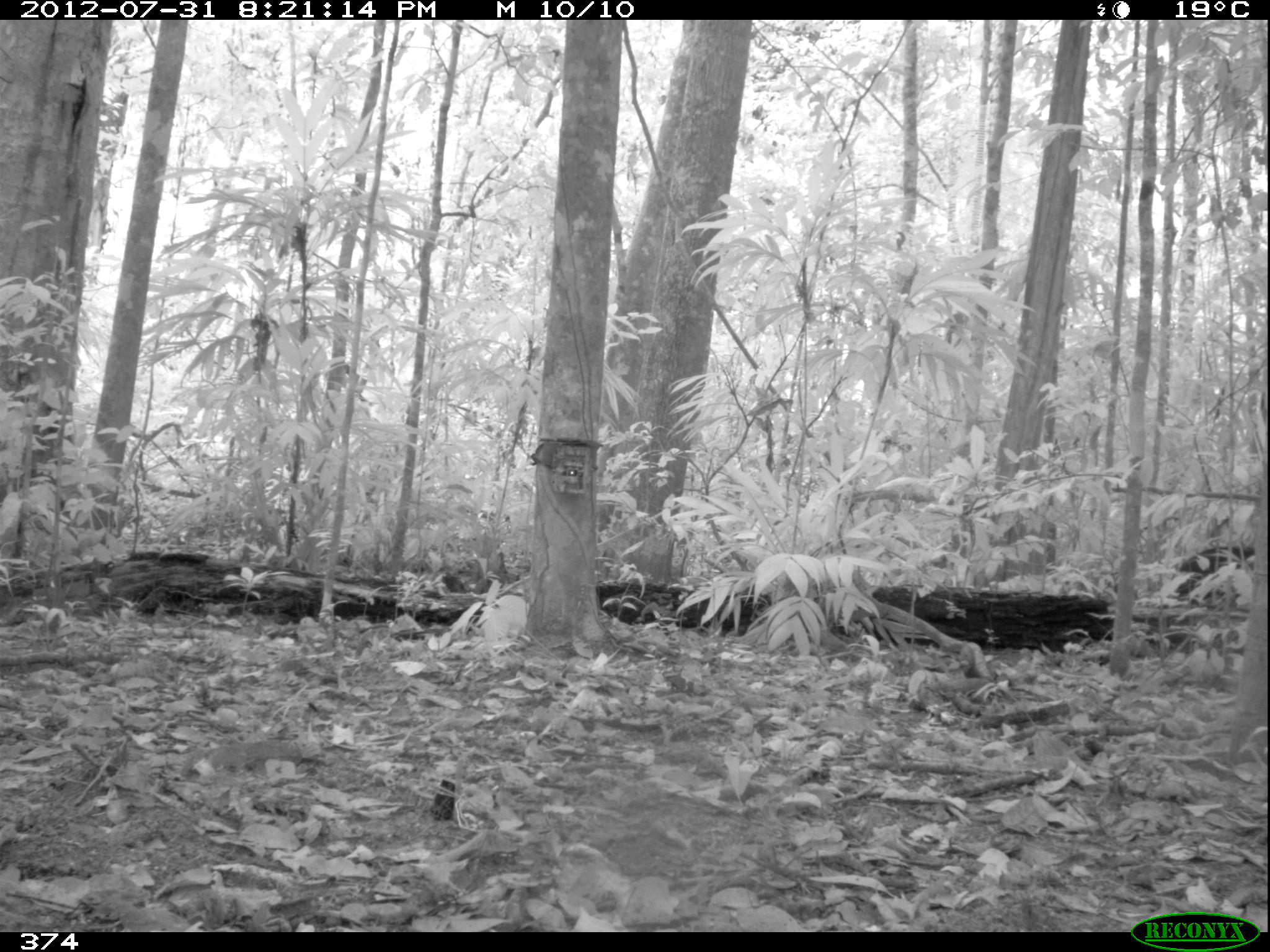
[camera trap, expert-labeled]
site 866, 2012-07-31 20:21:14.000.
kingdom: Animalia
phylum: Chordata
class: Mammalia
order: Artiodactyla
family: Tayassuidae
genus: Tayassu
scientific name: Tayassu pecari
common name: white-lipped peccary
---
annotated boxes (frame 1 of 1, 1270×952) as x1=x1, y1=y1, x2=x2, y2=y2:
tayassu pecari: x1=1172, y1=545, x2=1255, y2=601